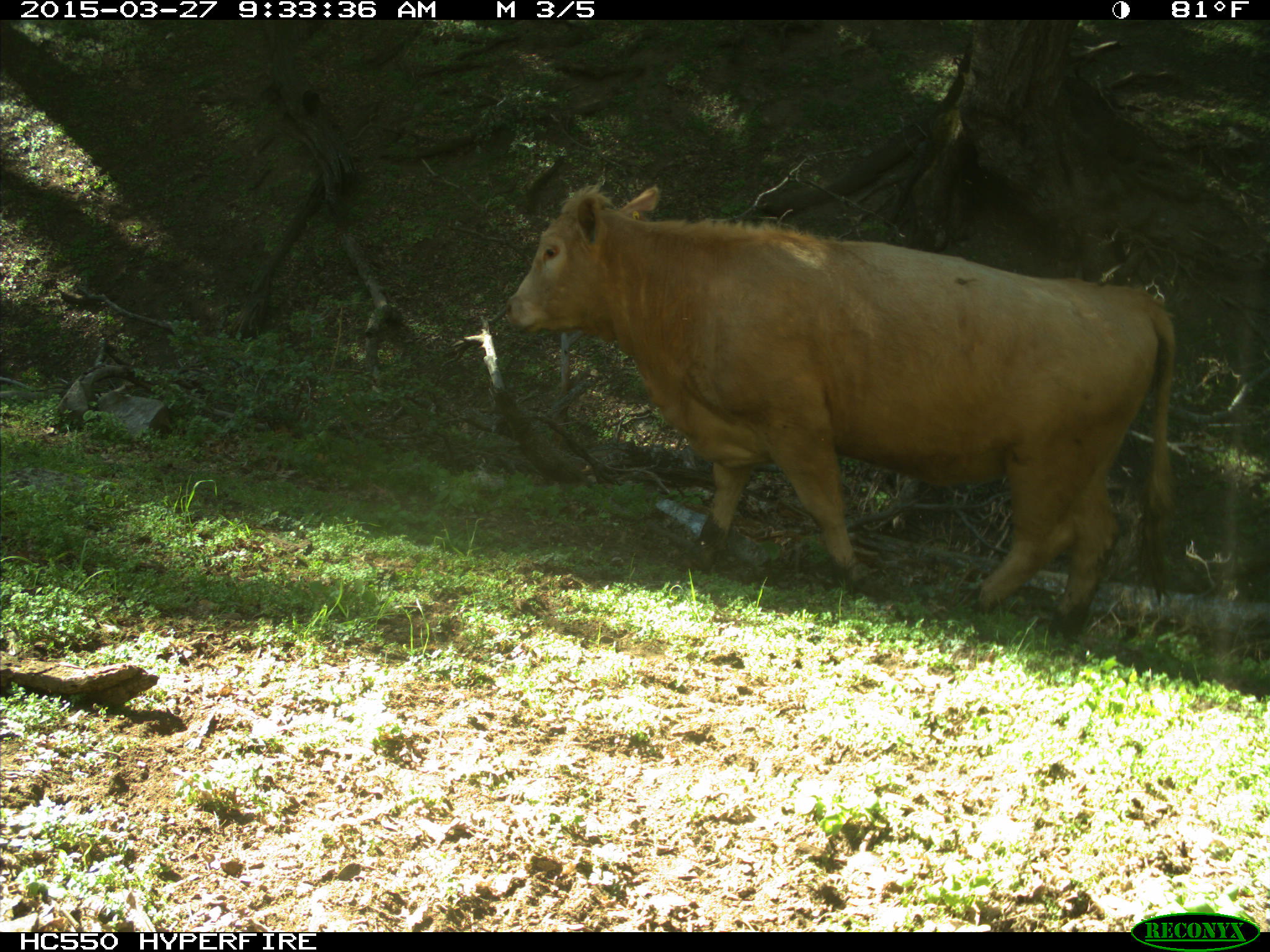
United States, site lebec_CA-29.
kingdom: Animalia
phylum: Chordata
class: Mammalia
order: Artiodactyla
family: Bovidae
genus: Bos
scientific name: Bos taurus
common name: domestic cow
Bos taurus (domestic cow).